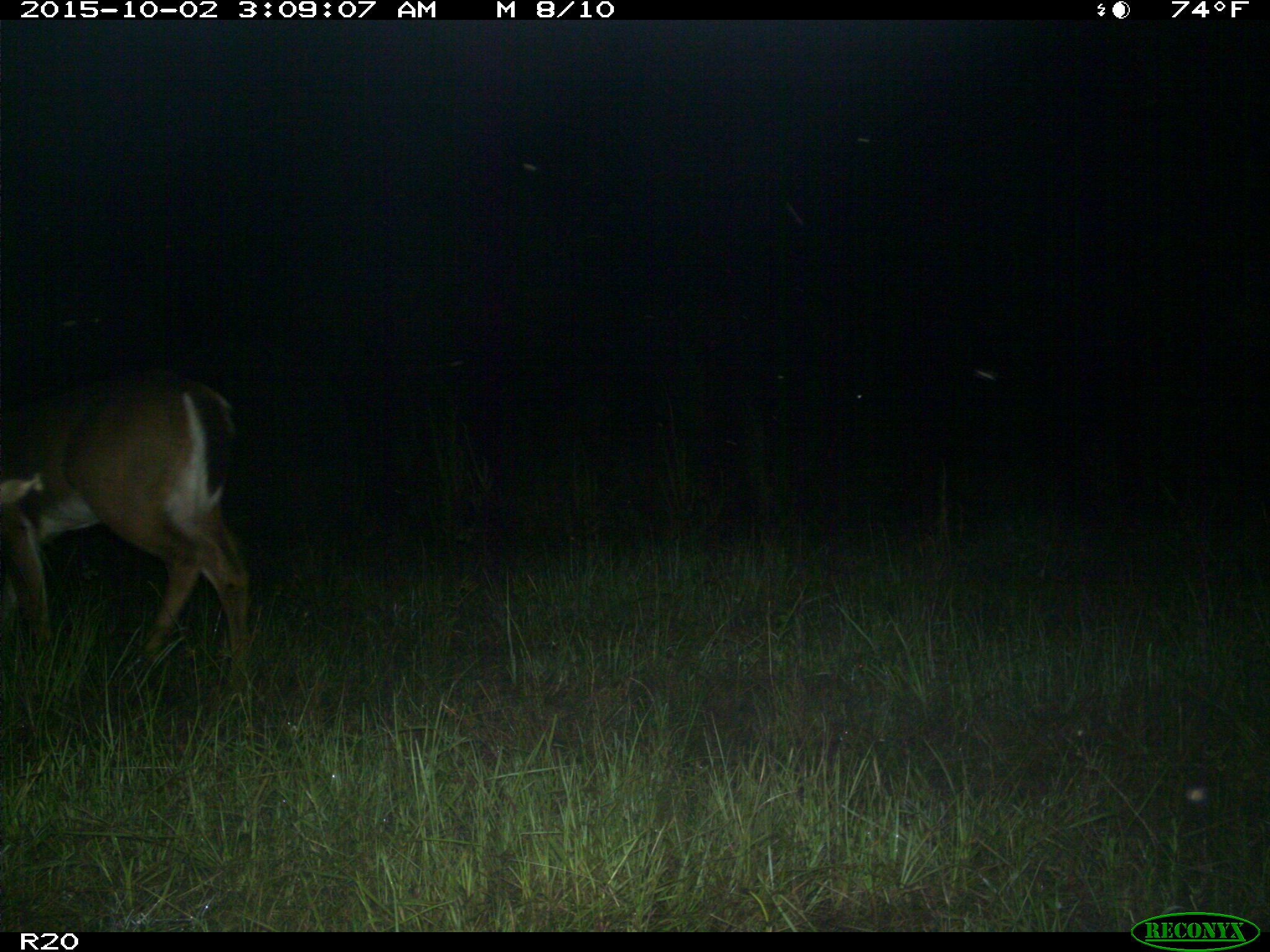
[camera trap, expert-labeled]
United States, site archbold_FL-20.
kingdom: Animalia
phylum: Chordata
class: Mammalia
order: Artiodactyla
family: Cervidae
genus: Odocoileus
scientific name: Odocoileus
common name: deer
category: unidentified deer